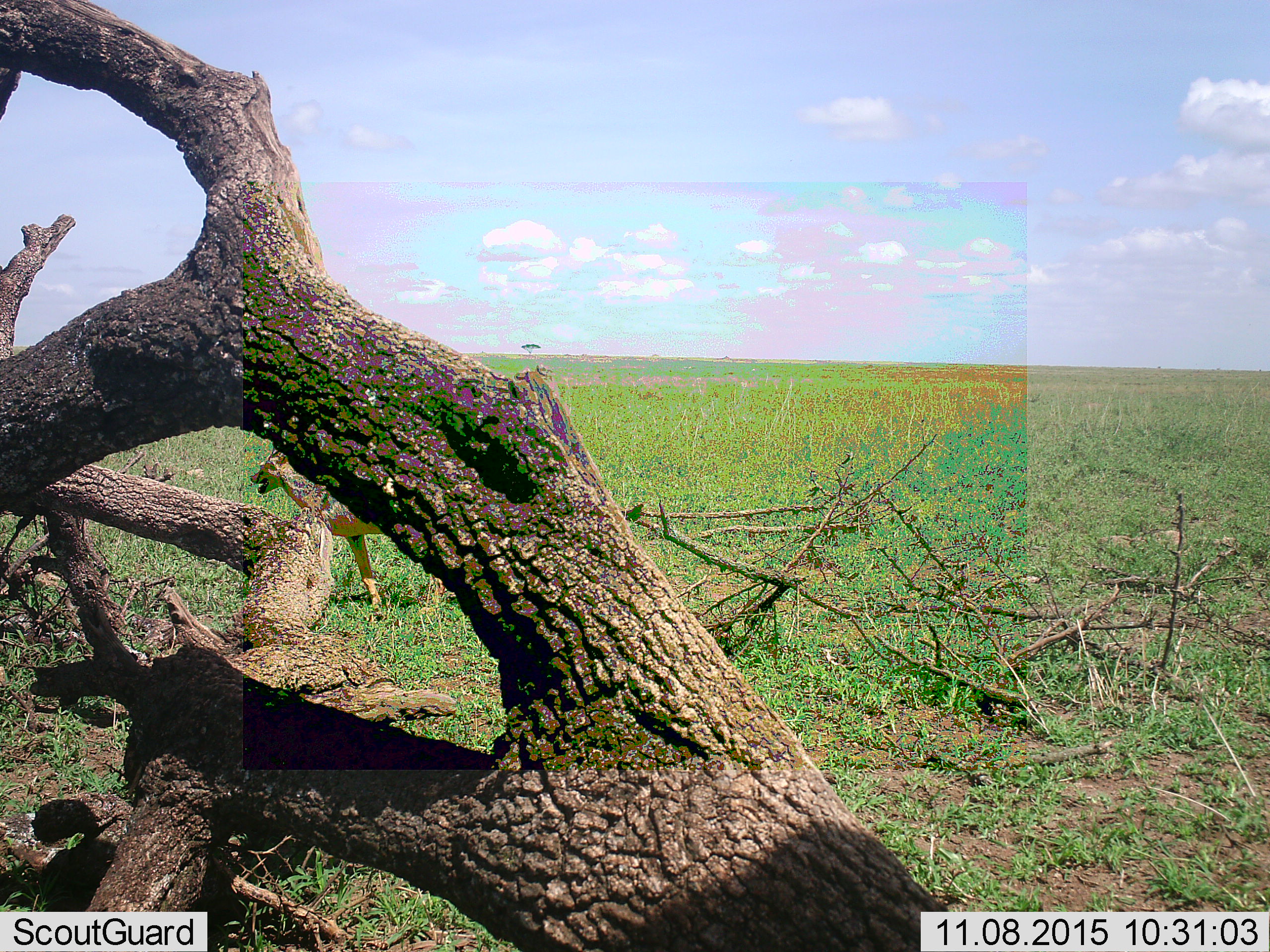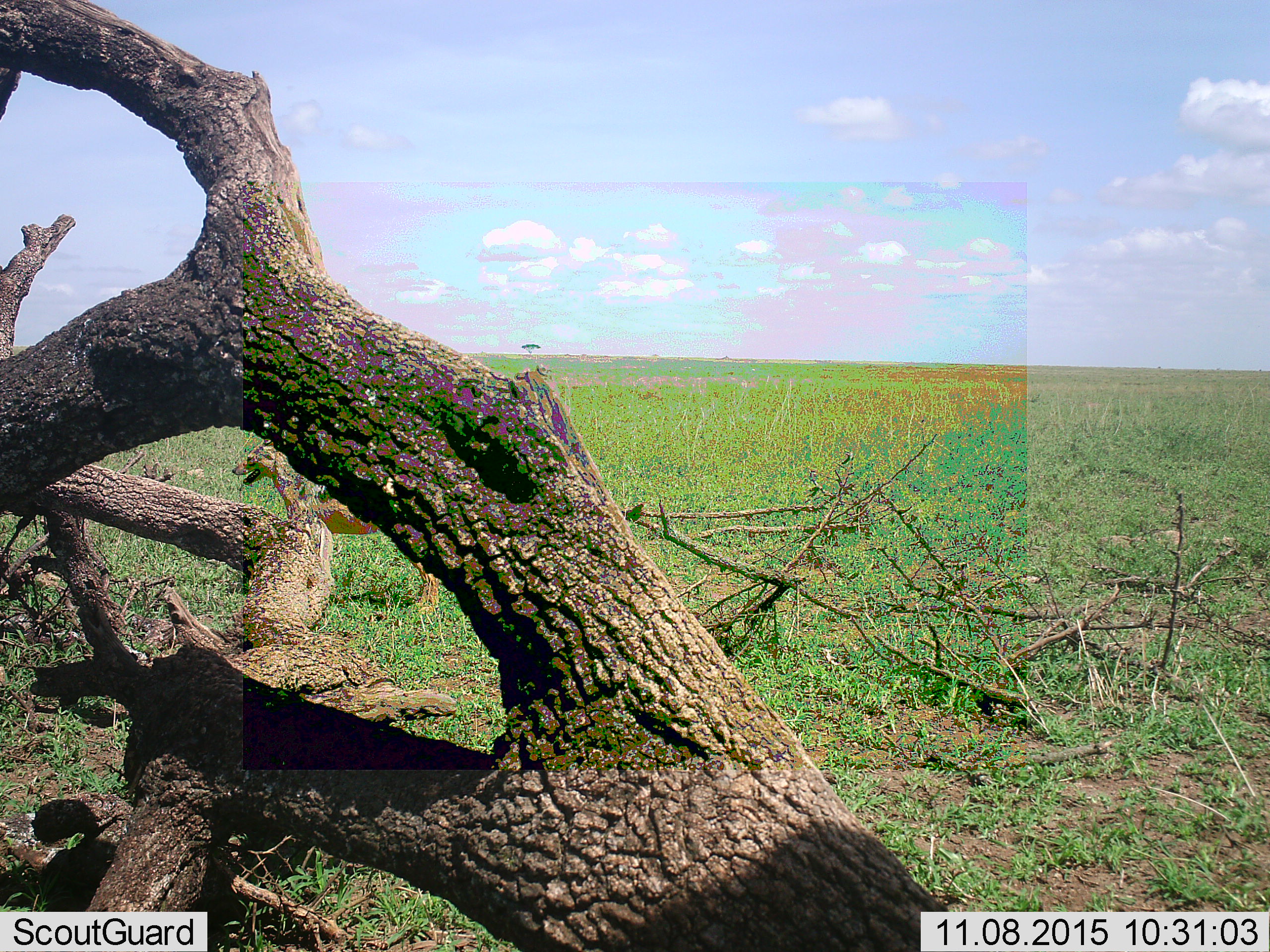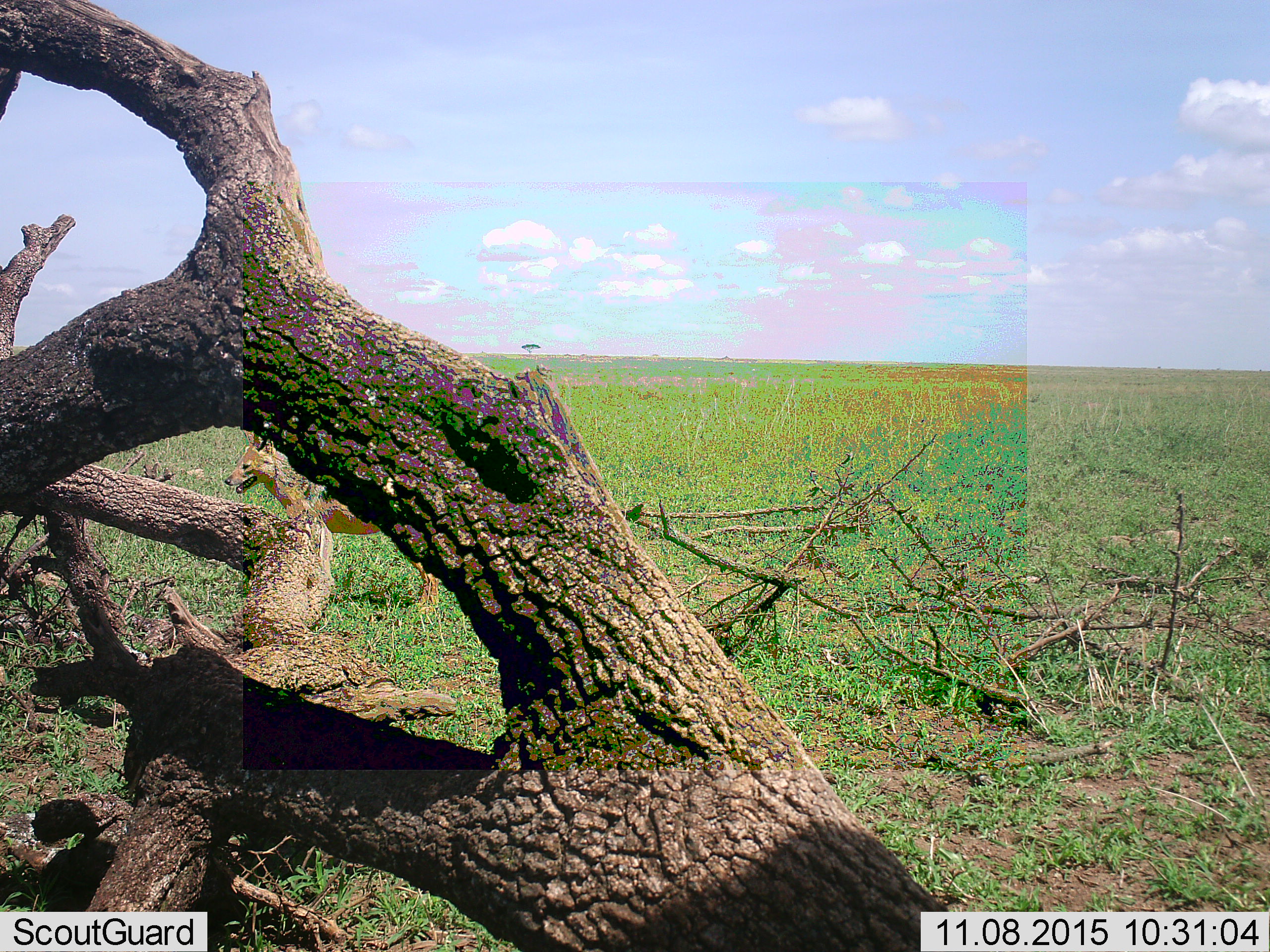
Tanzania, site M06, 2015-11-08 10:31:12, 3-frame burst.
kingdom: Animalia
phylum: Chordata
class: Mammalia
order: Carnivora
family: Canidae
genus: Lupulella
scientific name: Lupulella mesomelas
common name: black-backed jackal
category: jackal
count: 1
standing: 88%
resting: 0%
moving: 12%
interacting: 0%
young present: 0%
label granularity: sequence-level